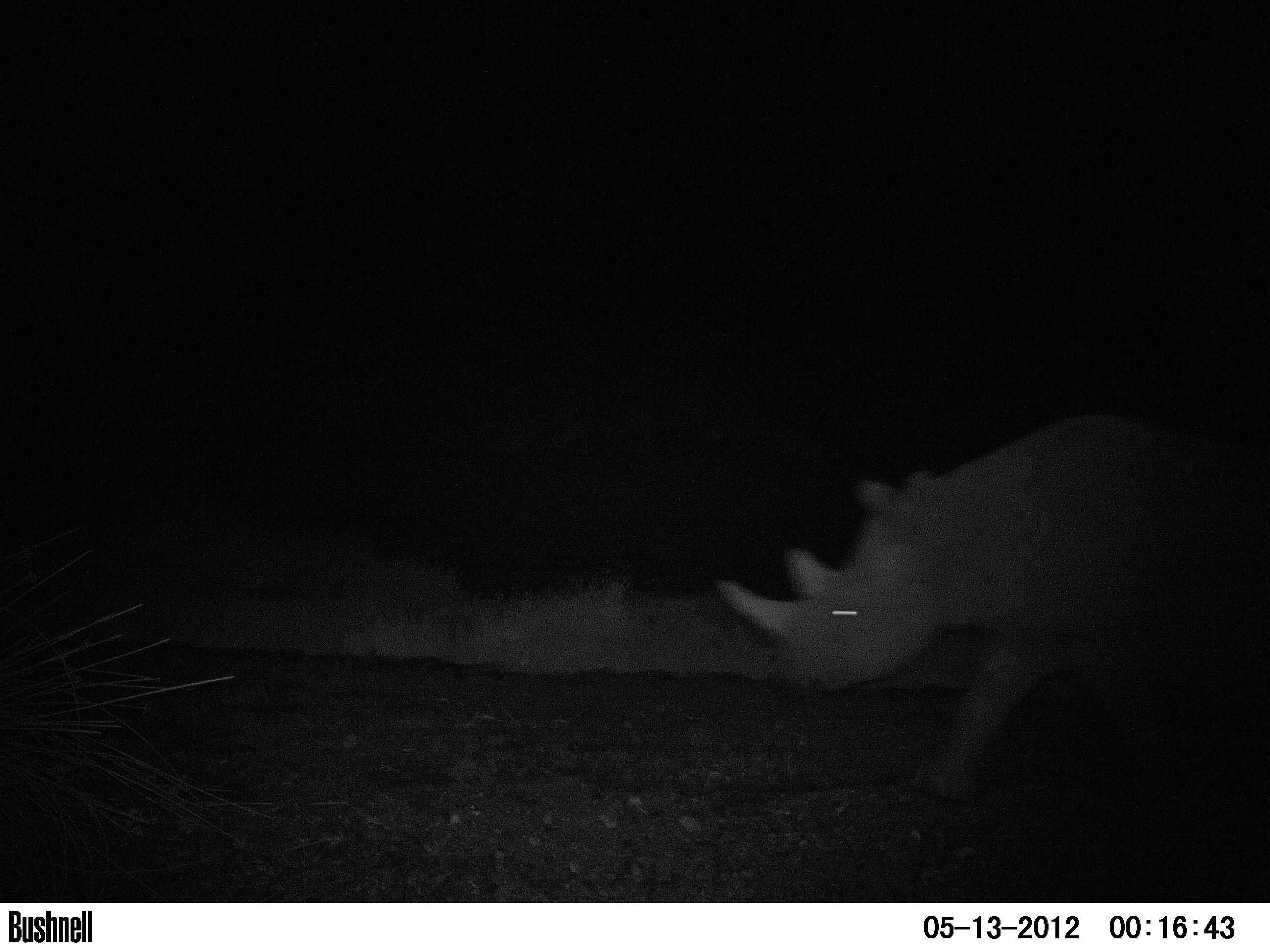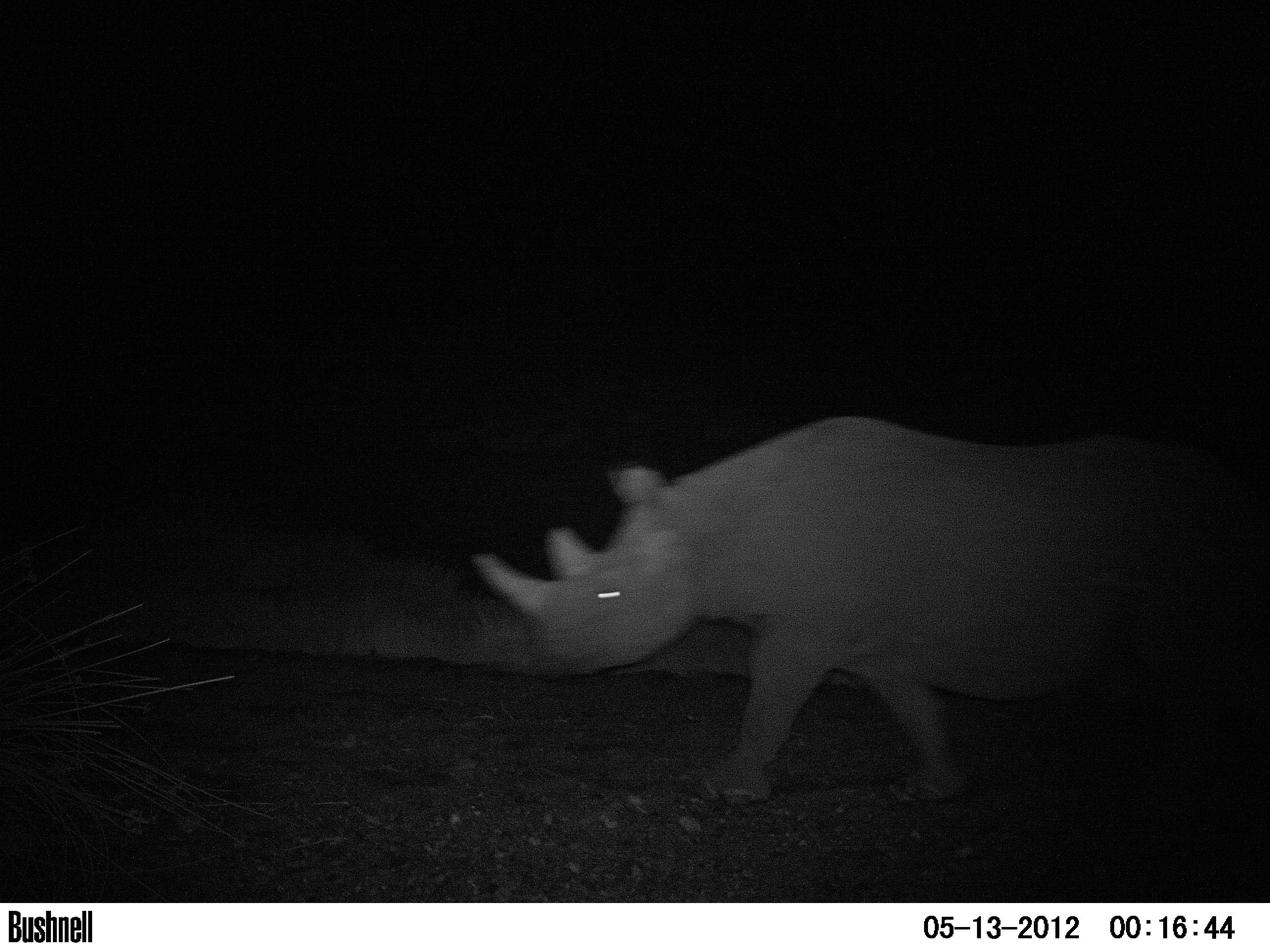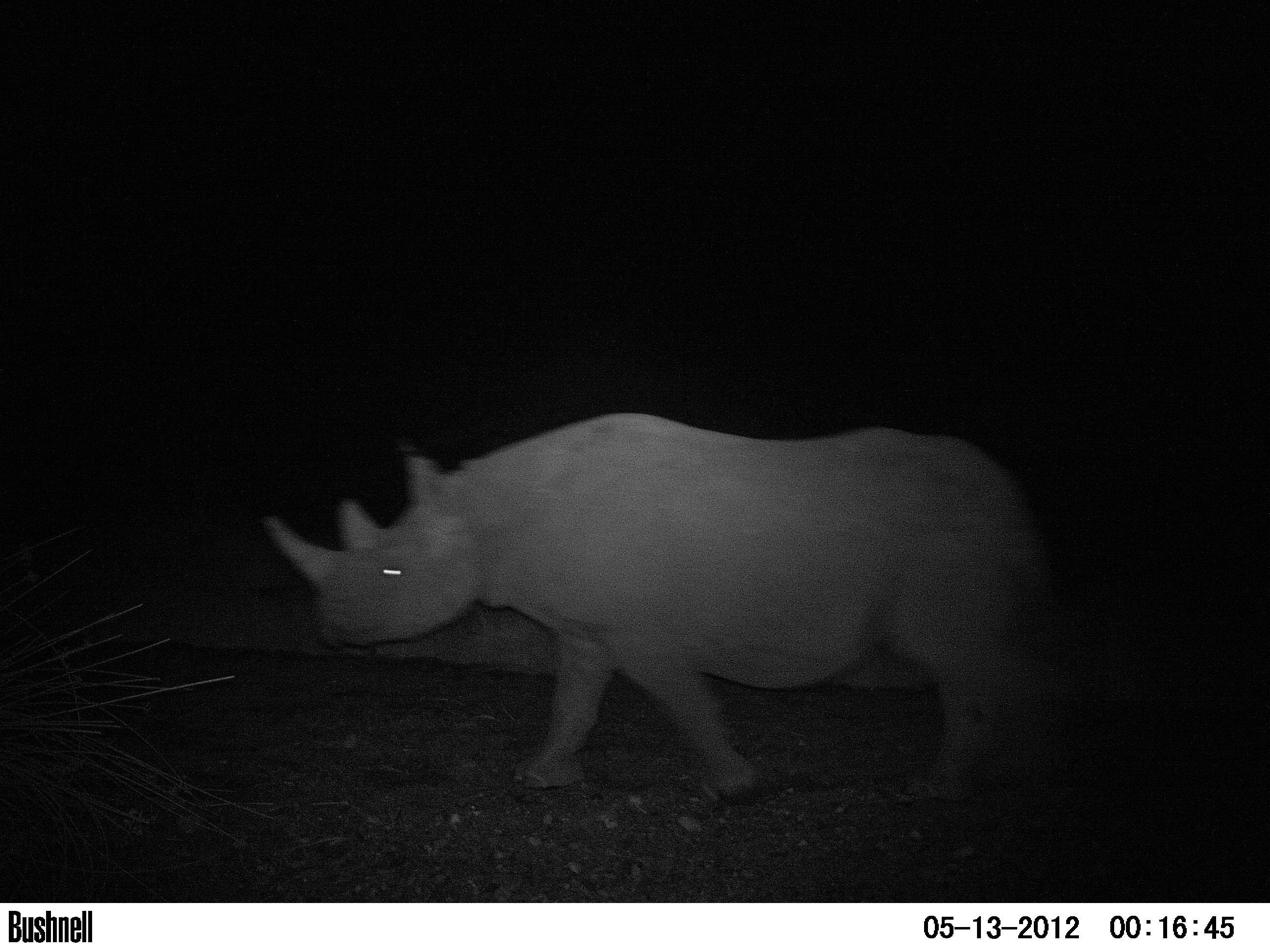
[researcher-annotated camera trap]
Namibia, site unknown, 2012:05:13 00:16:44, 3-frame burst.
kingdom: Animalia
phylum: Chordata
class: Mammalia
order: Perissodactyla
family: Rhinocerotidae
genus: Diceros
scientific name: Diceros bicornis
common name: black rhinoceros